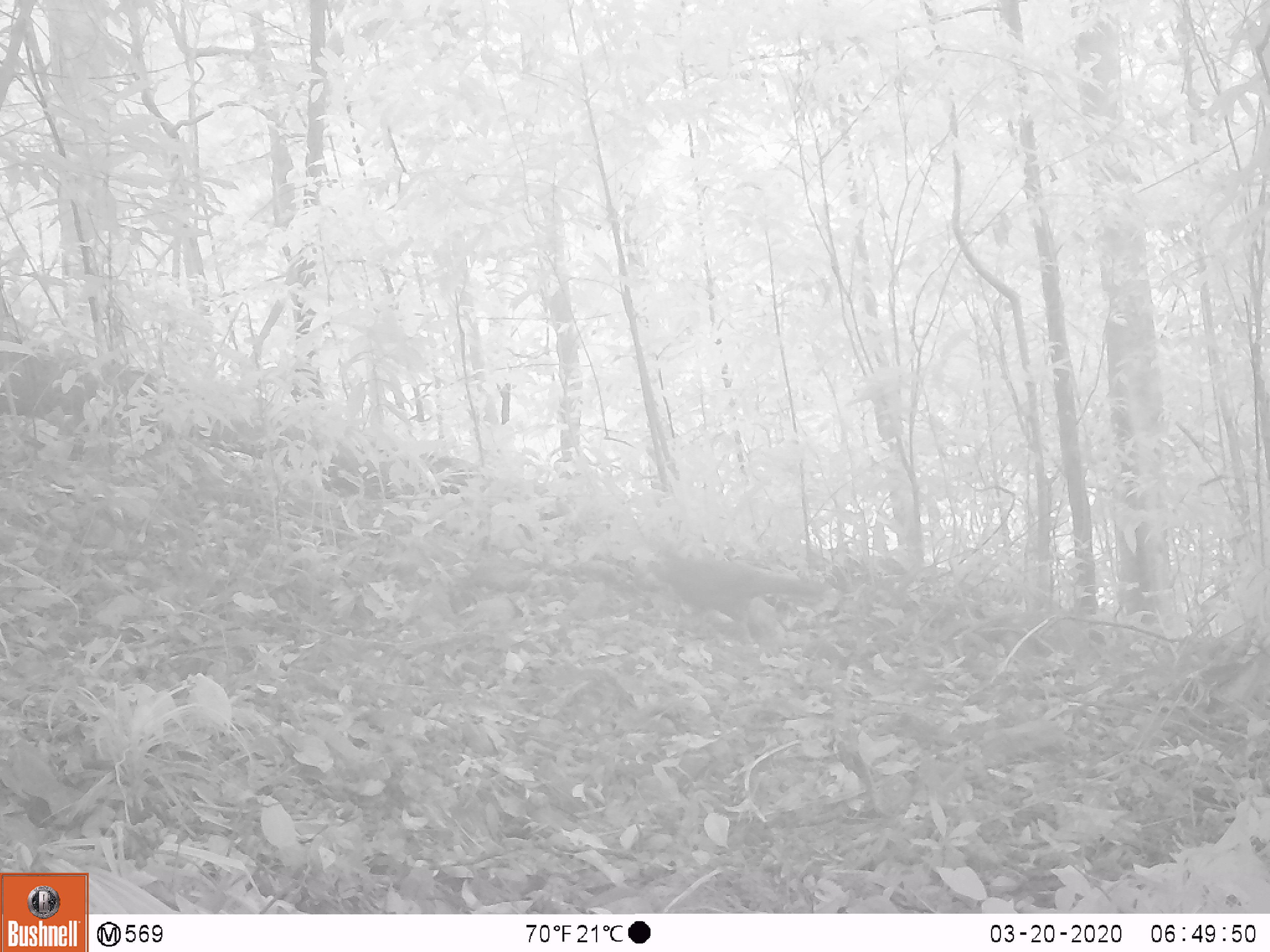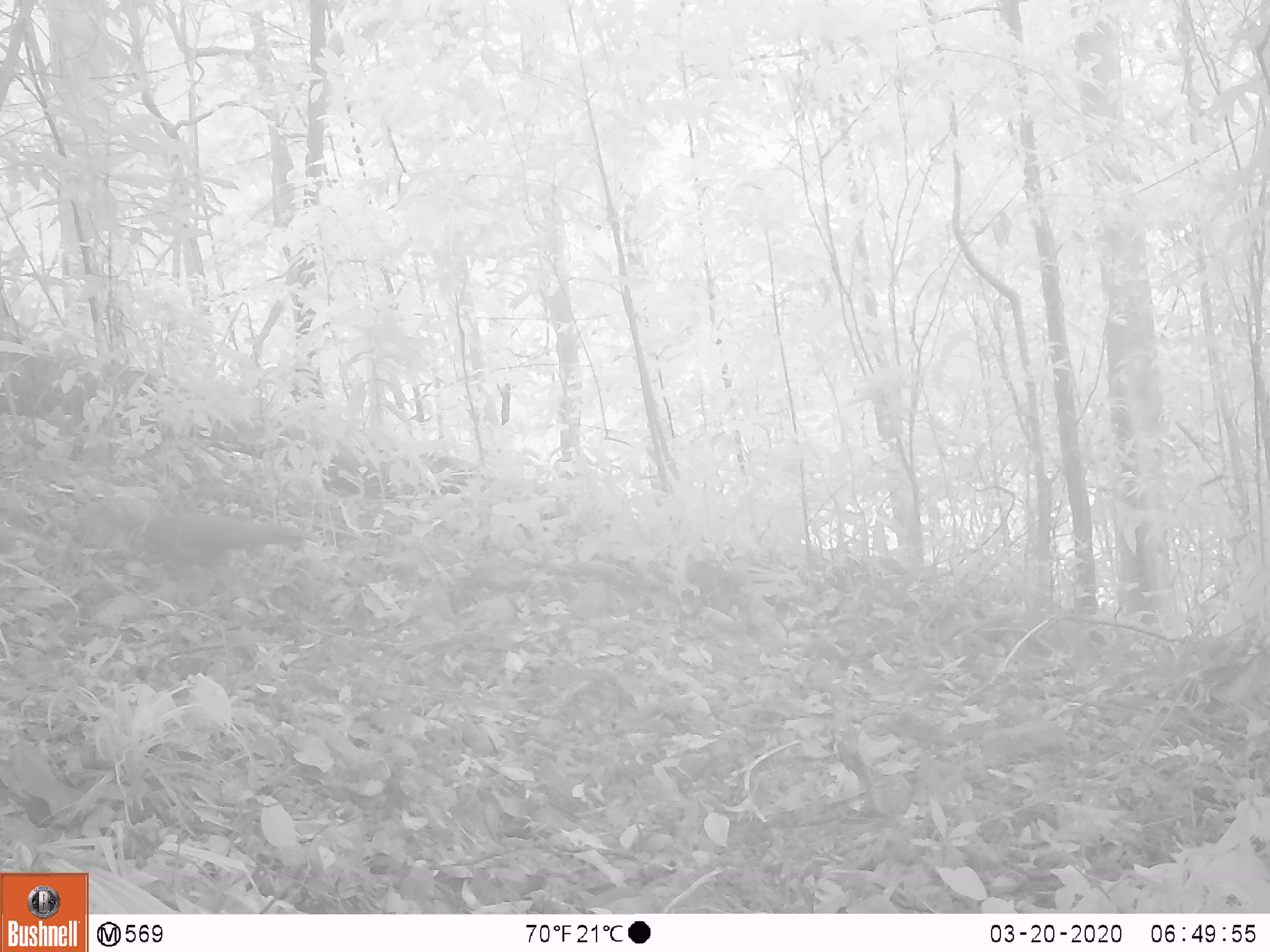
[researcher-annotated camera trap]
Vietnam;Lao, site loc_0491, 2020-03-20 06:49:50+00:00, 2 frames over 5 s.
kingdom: Animalia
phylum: Chordata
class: Aves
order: Galliformes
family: Phasianidae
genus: Polyplectron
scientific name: Polyplectron bicalcaratum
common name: gray peacock-pheasant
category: grey peacock pheasant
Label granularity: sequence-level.